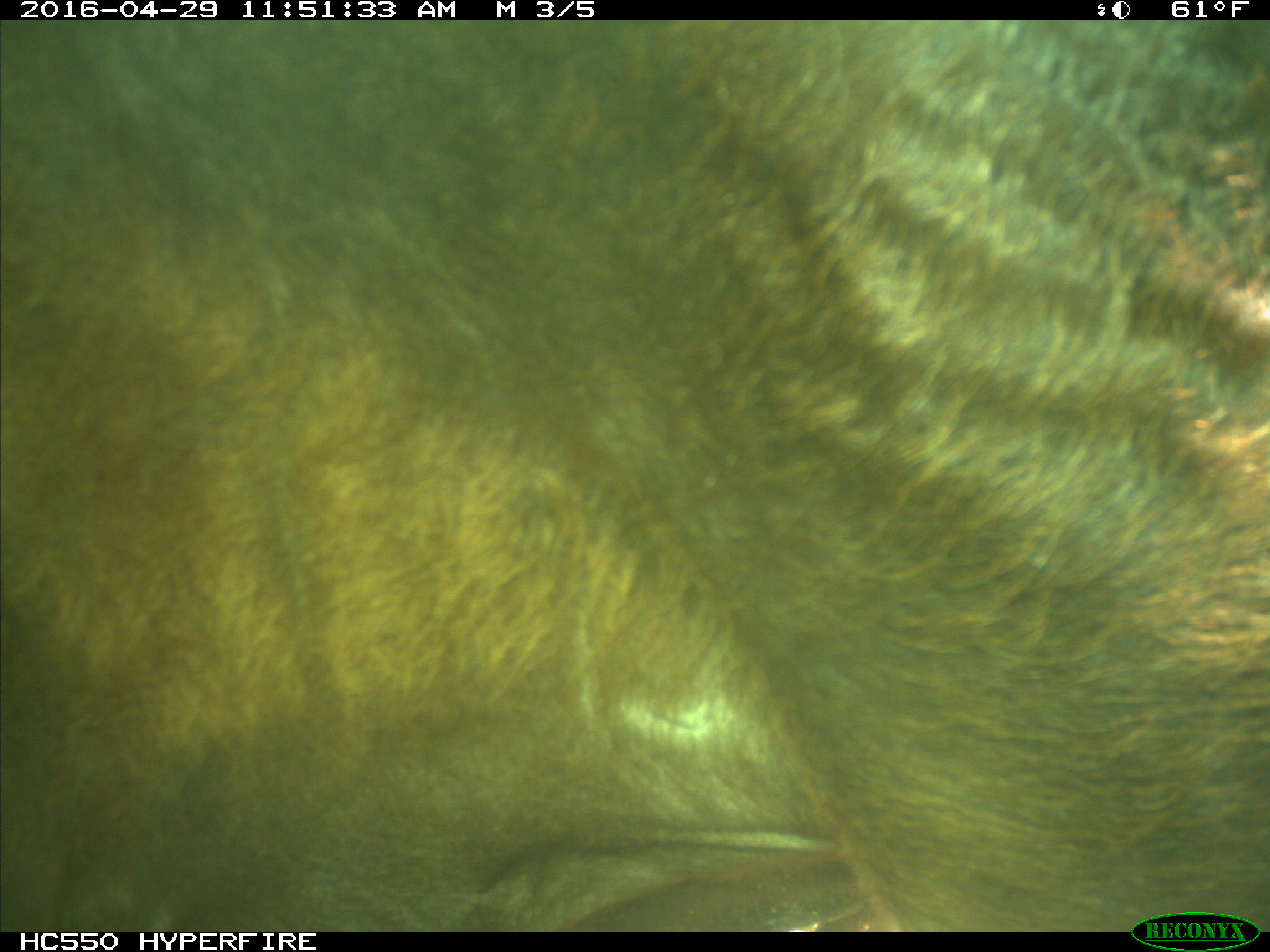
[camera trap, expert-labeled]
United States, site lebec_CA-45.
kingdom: Animalia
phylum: Chordata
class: Mammalia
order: Artiodactyla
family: Bovidae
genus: Bos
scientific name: Bos taurus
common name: domestic cow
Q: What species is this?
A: Bos taurus (domestic cow).